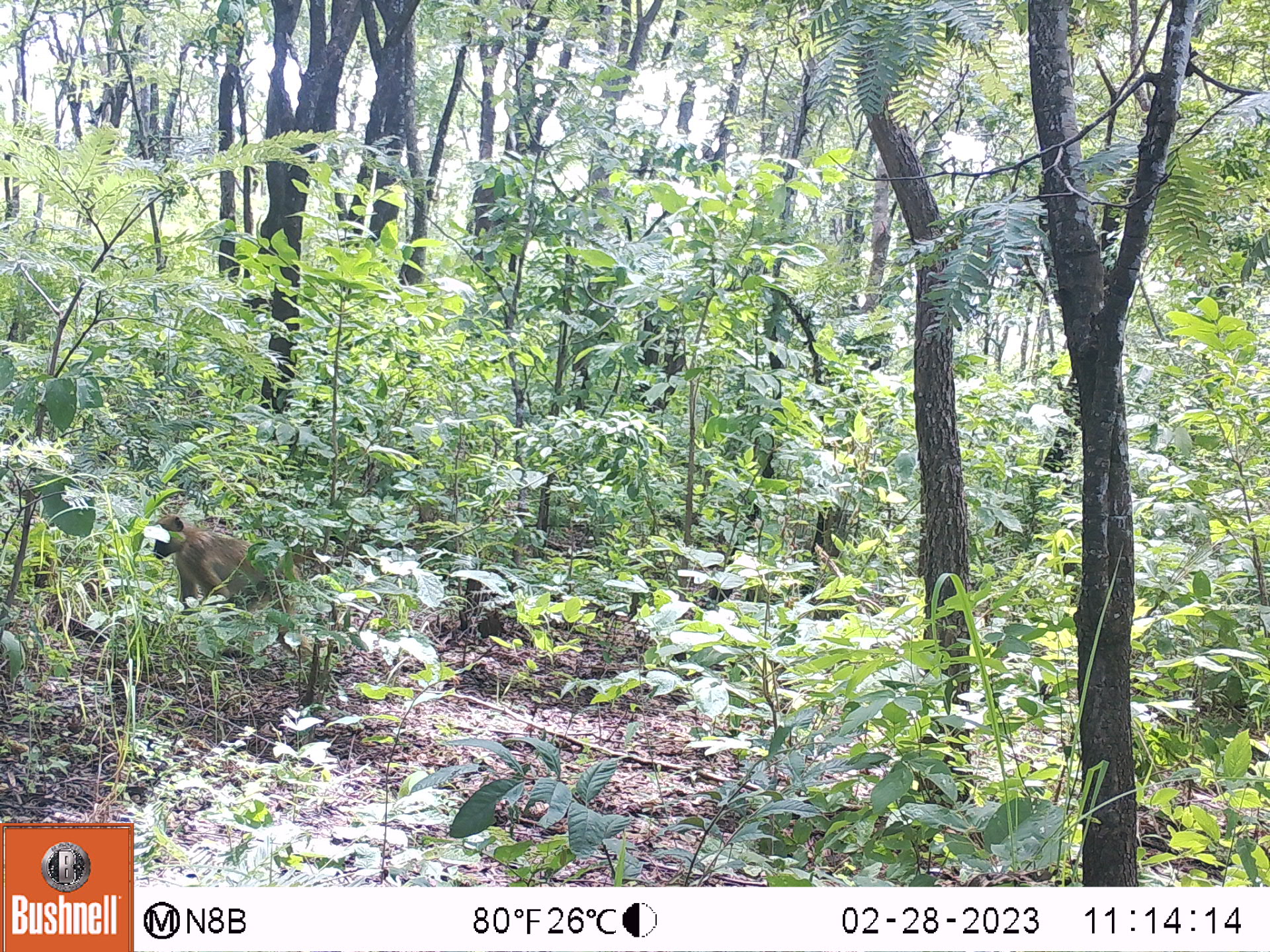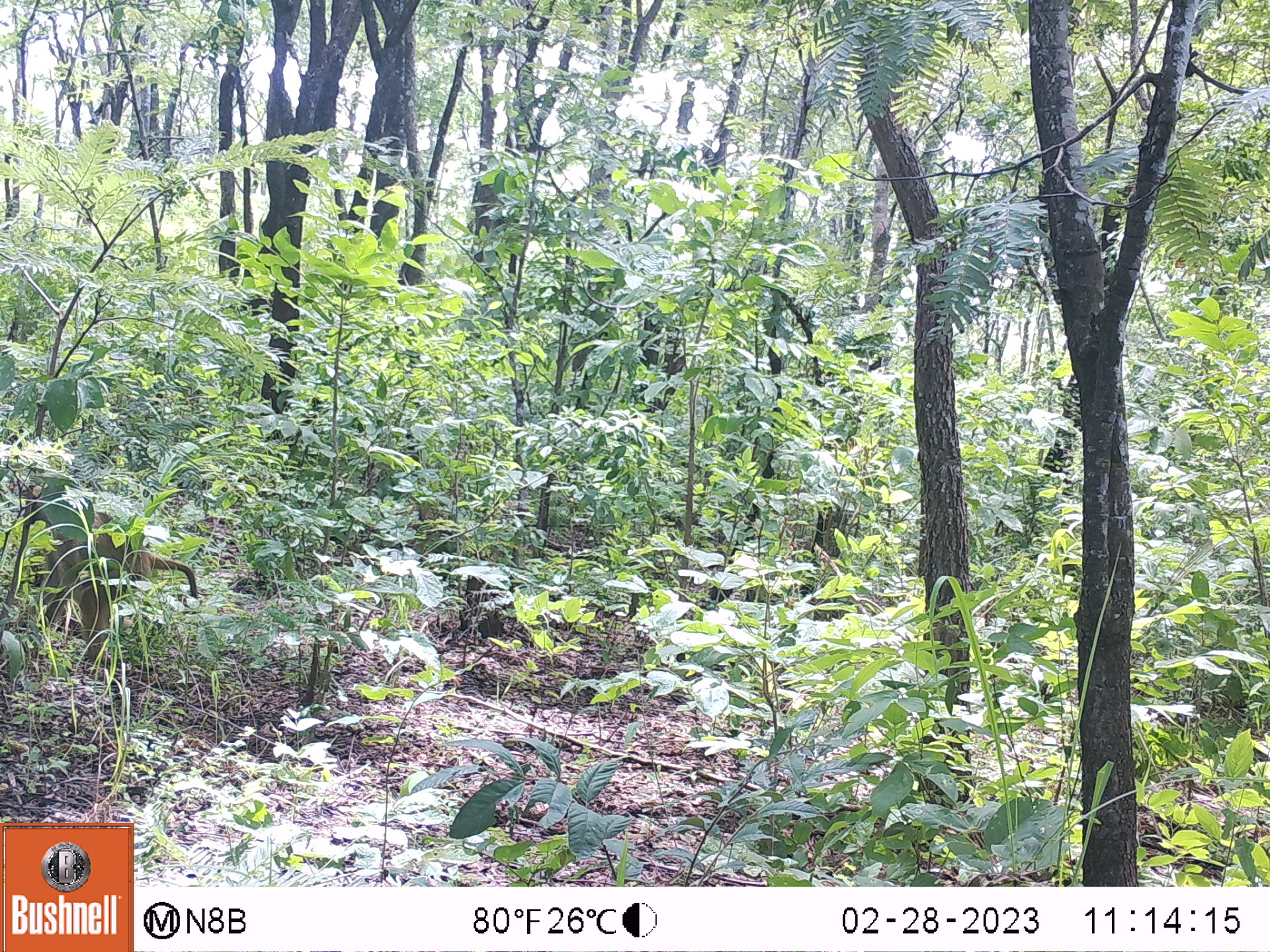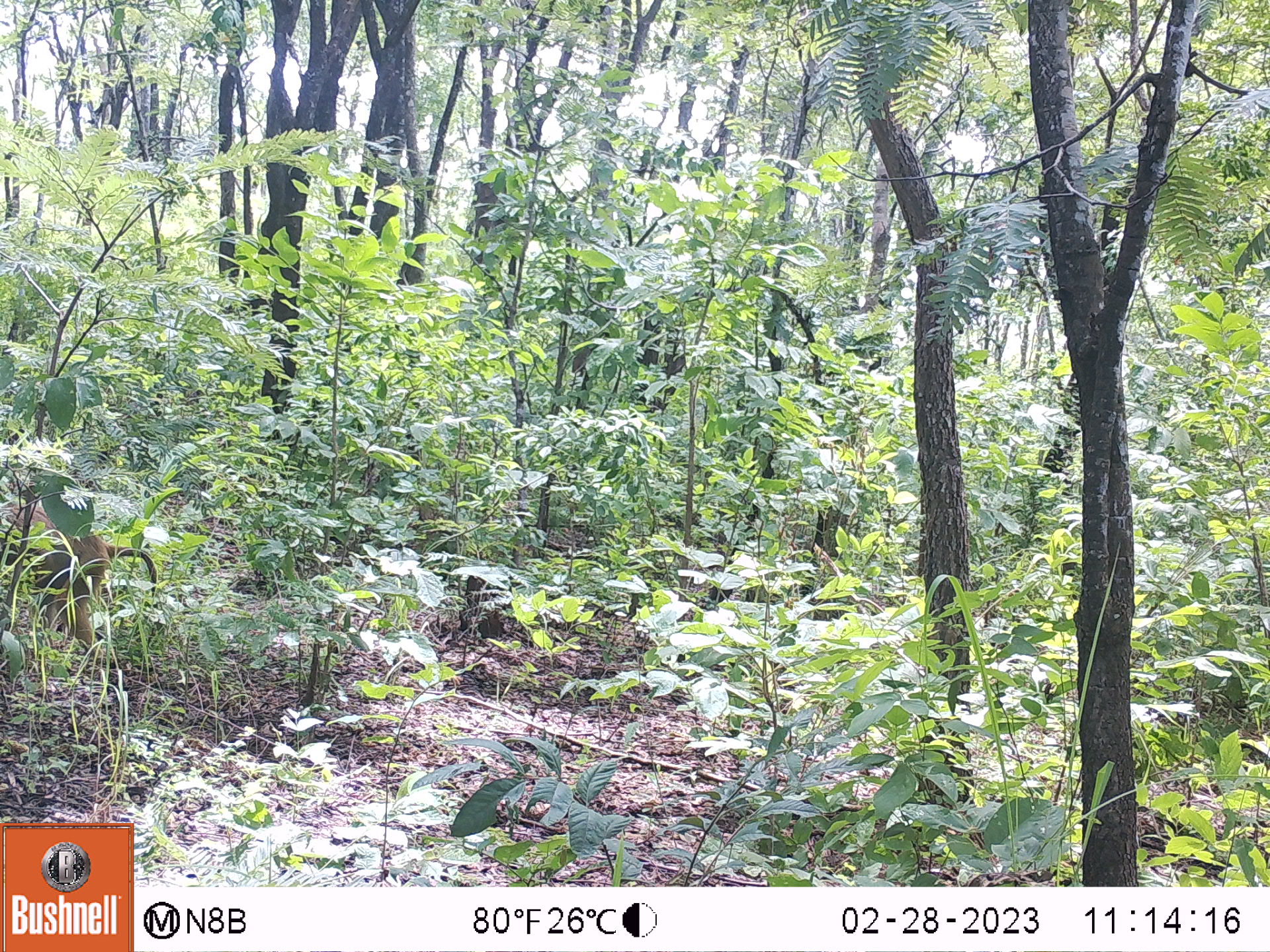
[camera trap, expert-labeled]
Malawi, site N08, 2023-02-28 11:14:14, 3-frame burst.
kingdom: Animalia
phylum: Chordata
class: Mammalia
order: Primates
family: Cercopithecidae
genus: Papio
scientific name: Papio cynocephalus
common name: yellow baboon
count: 1